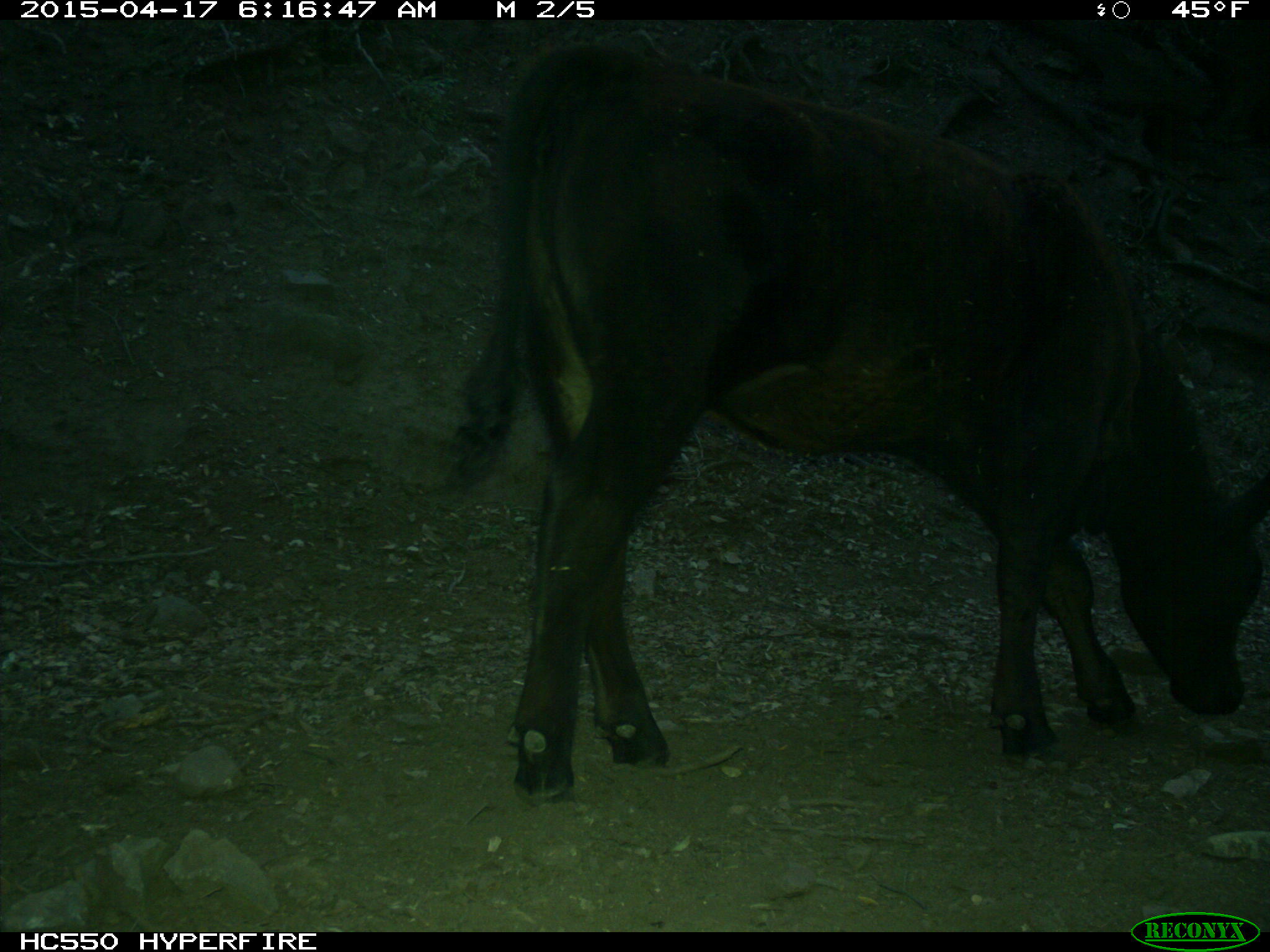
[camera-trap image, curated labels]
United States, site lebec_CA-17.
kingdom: Animalia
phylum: Chordata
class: Mammalia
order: Artiodactyla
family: Bovidae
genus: Bos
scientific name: Bos taurus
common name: domestic cow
Bos taurus (domestic cow).